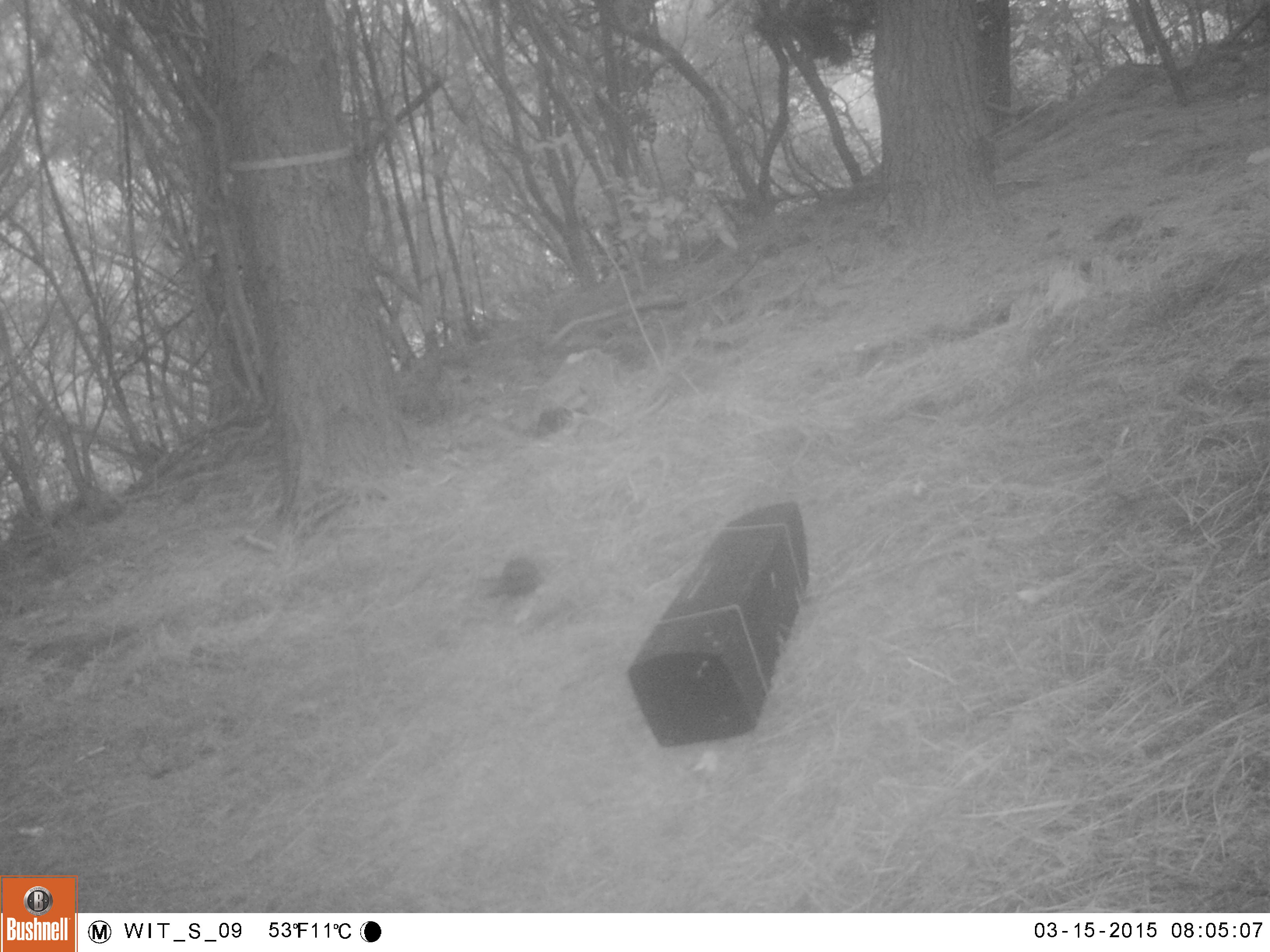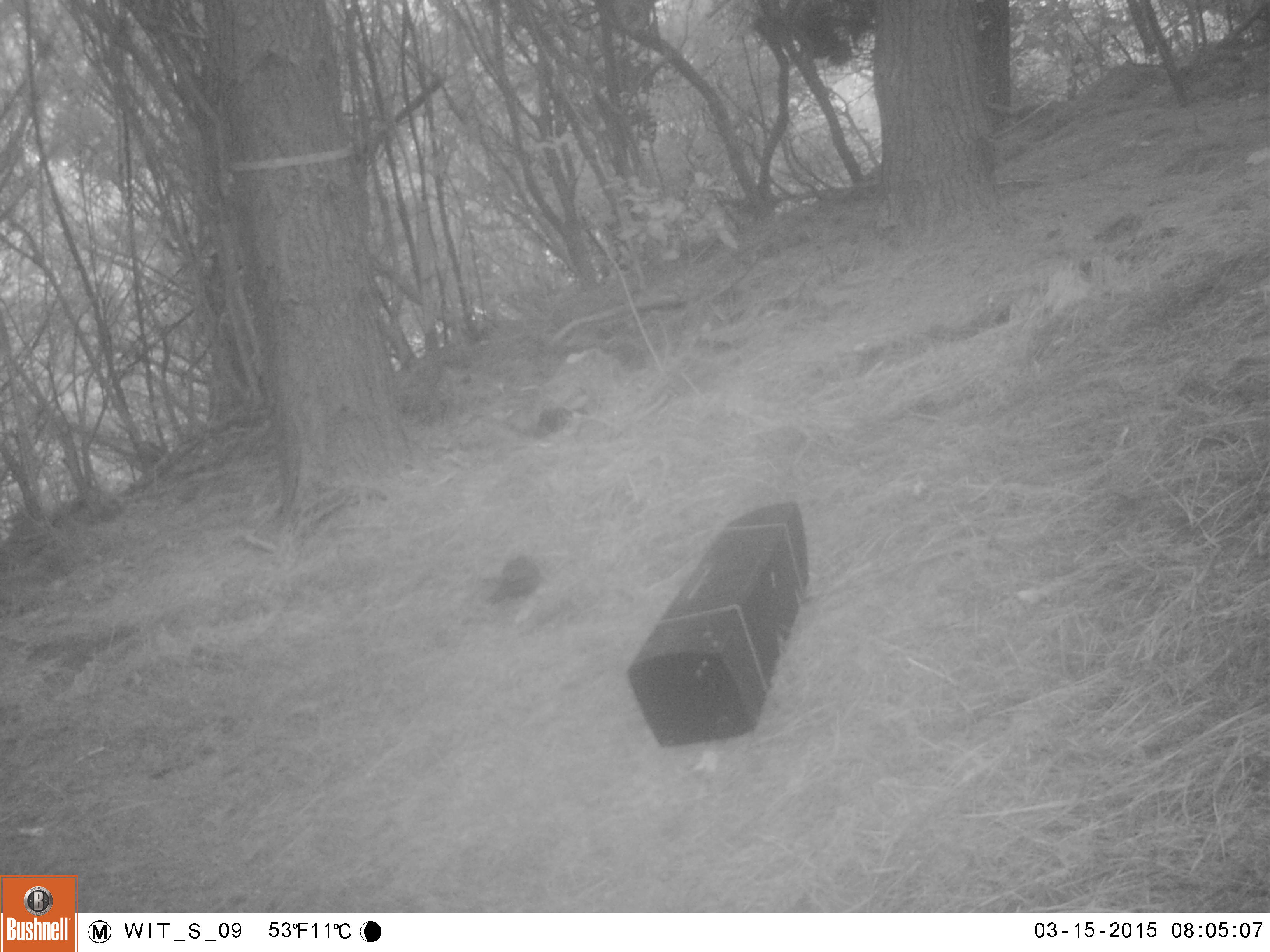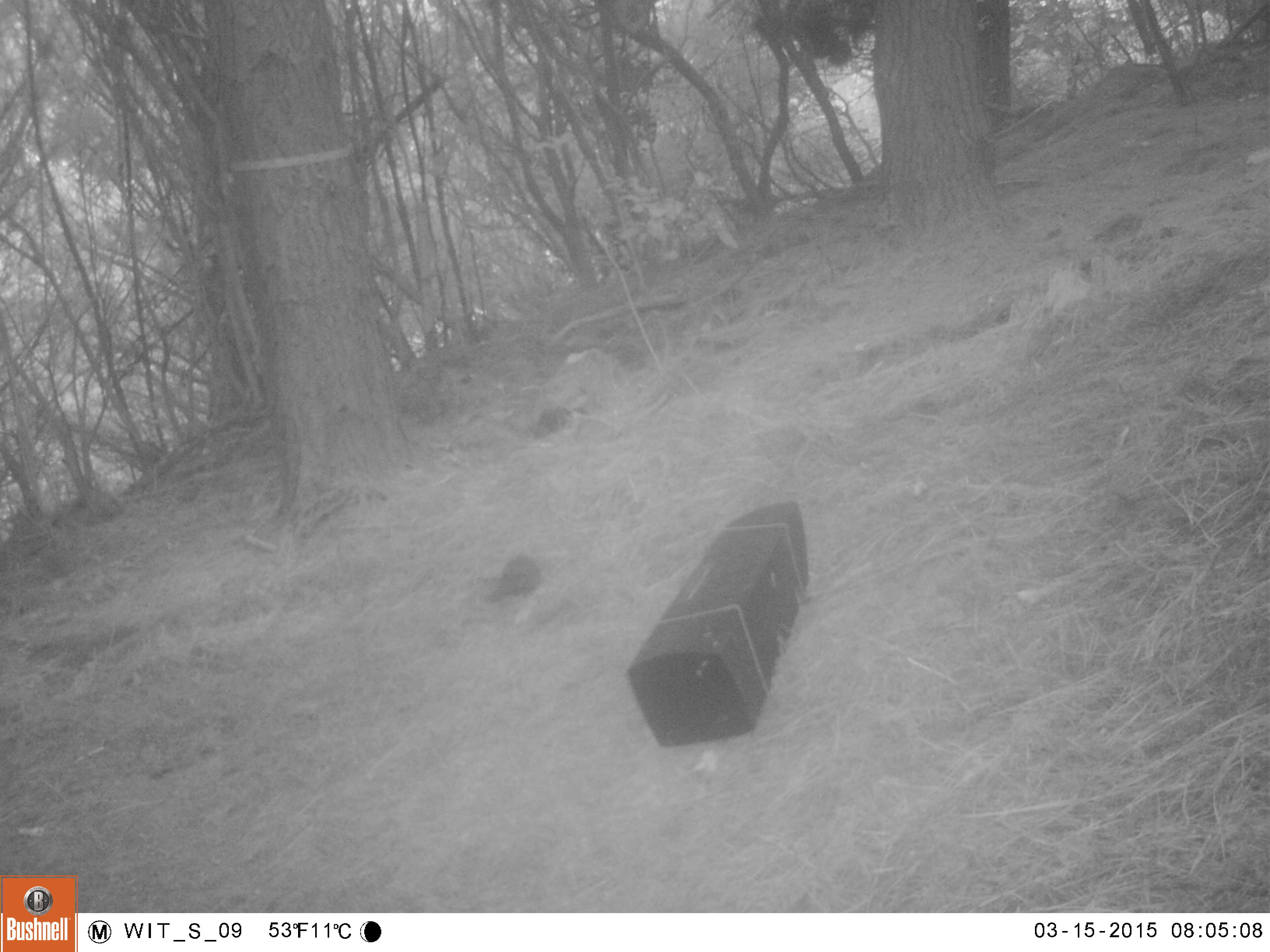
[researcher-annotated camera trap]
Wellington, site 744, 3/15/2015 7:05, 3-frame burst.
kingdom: Animalia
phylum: Chordata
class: Aves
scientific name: Aves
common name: bird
Bird (Aves).